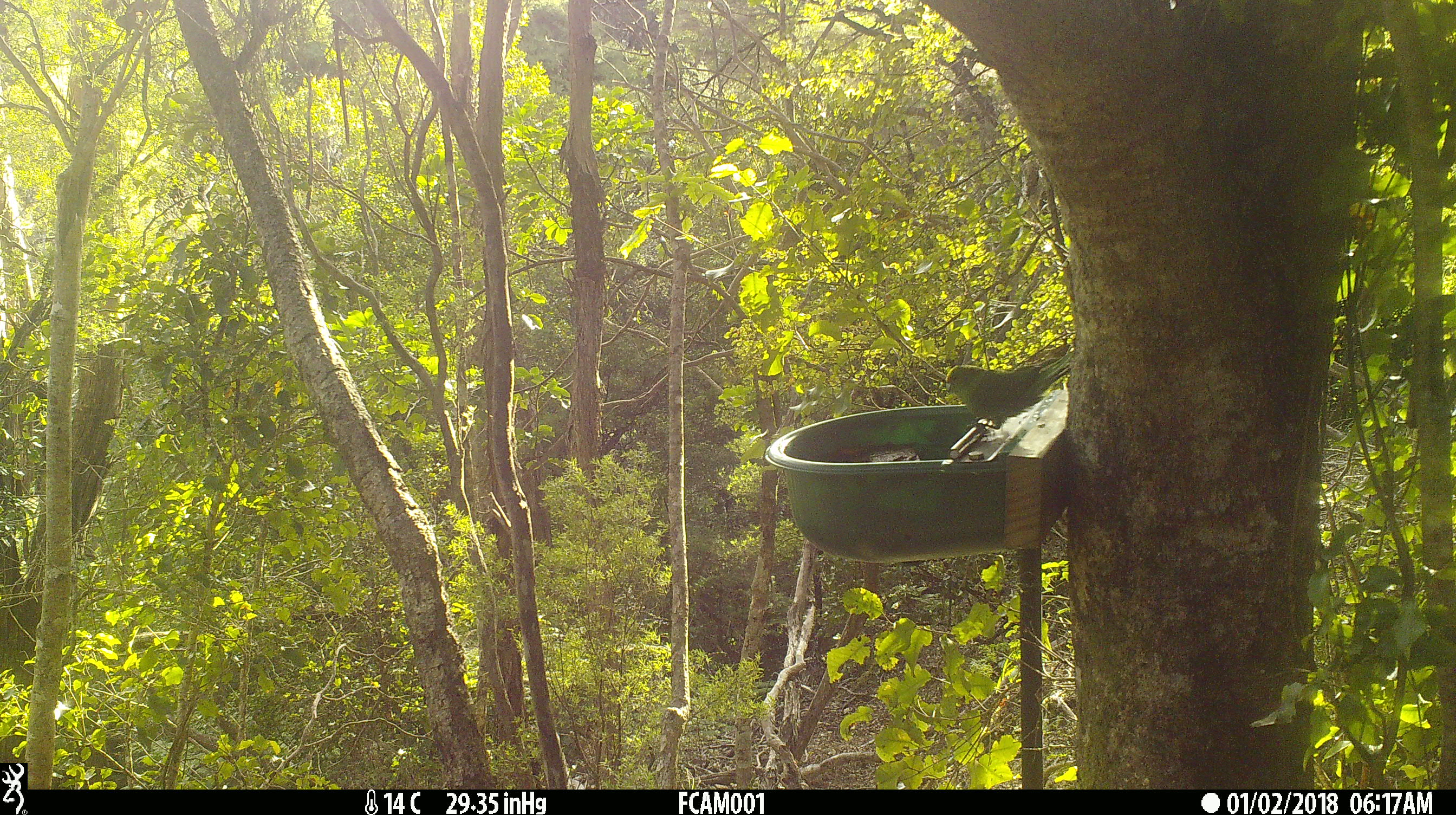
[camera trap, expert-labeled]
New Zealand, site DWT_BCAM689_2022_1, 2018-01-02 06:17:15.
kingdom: Animalia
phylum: Chordata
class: Aves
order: Psittaciformes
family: Psittaculidae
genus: Cyanoramphus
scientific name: Cyanoramphus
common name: parakeet